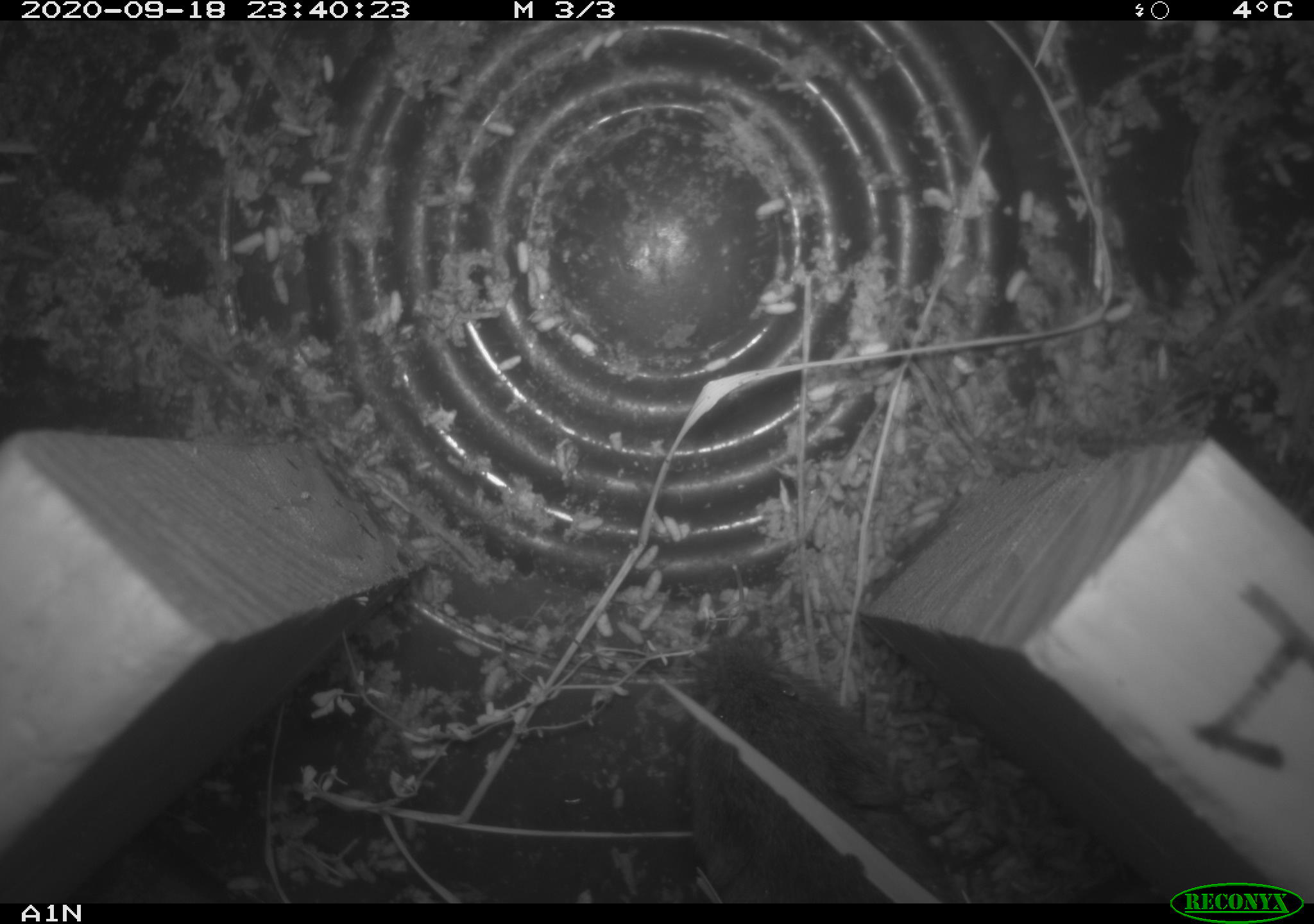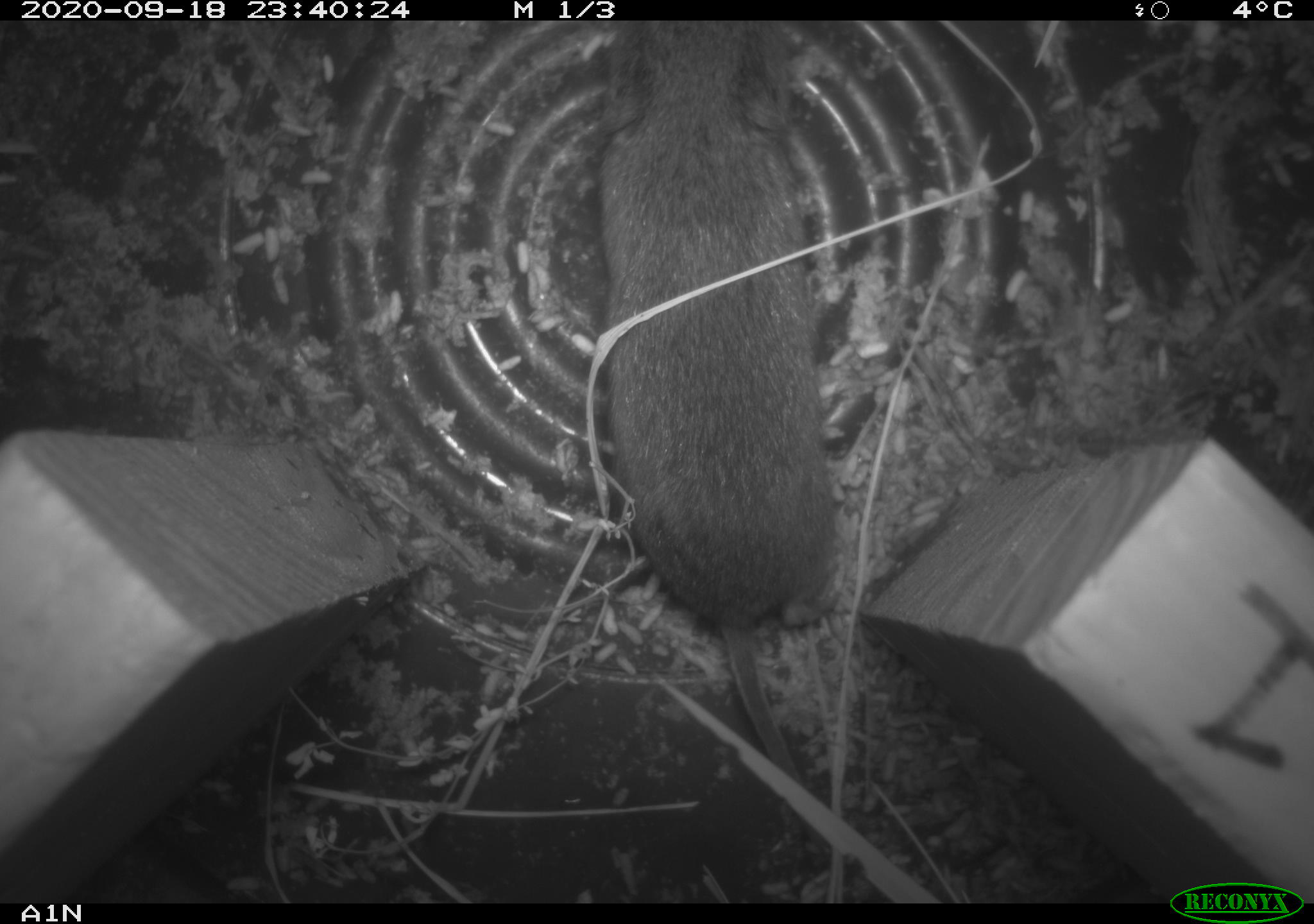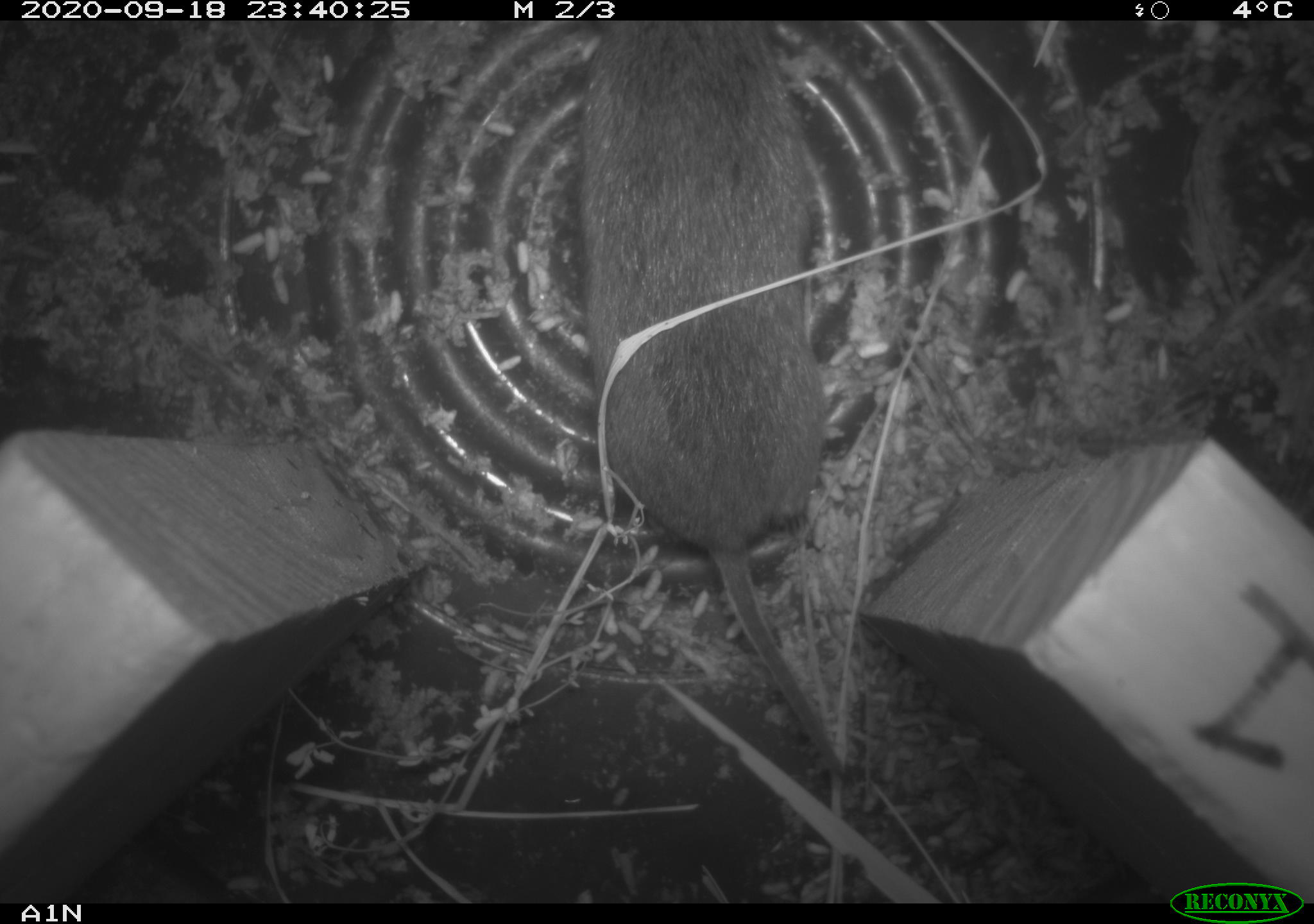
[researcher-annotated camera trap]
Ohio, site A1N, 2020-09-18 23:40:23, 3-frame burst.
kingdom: Animalia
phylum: Chordata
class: Mammalia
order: Rodentia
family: Cricetidae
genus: Microtus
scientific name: Microtus pennsylvanicus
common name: meadow vole